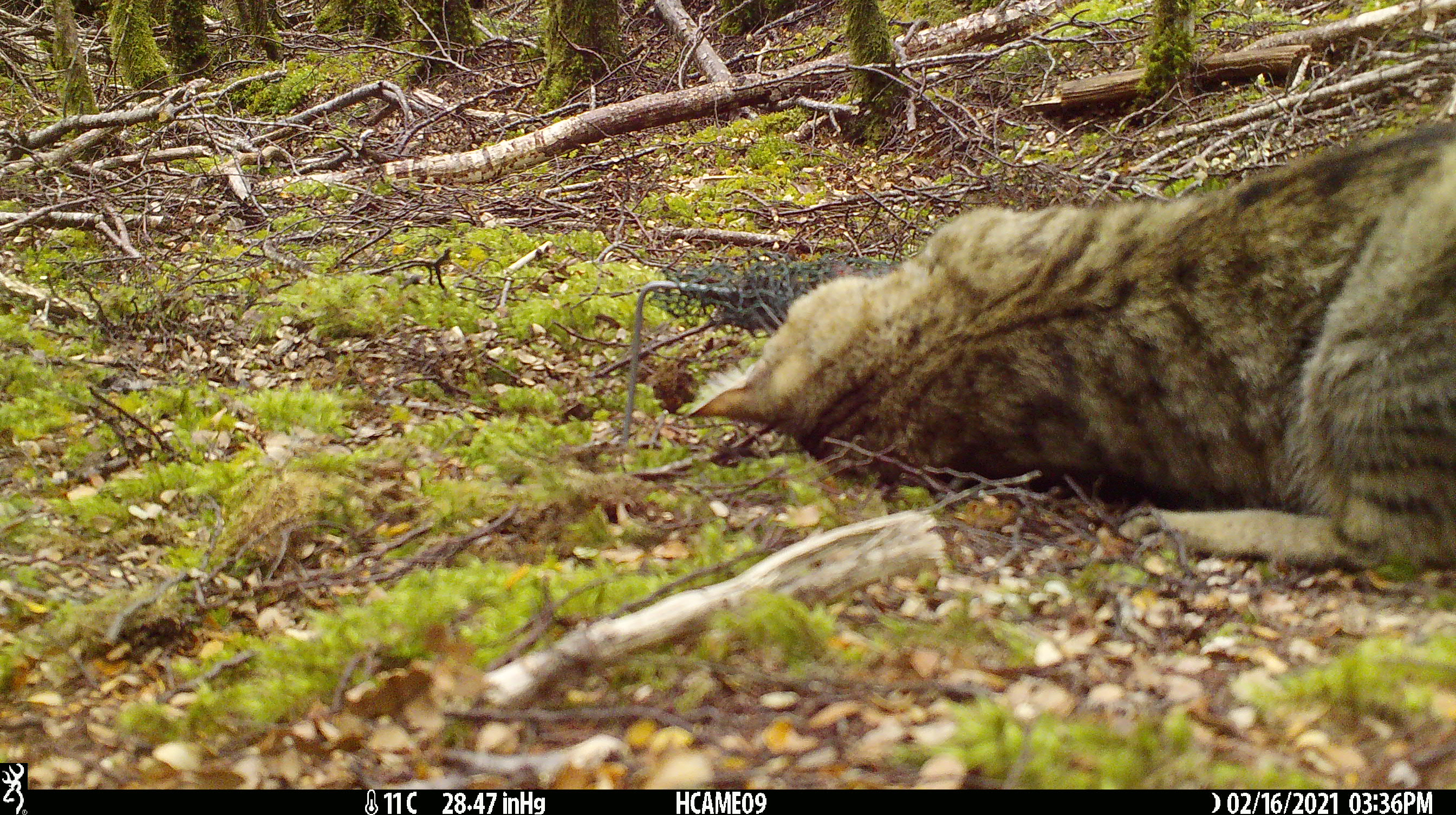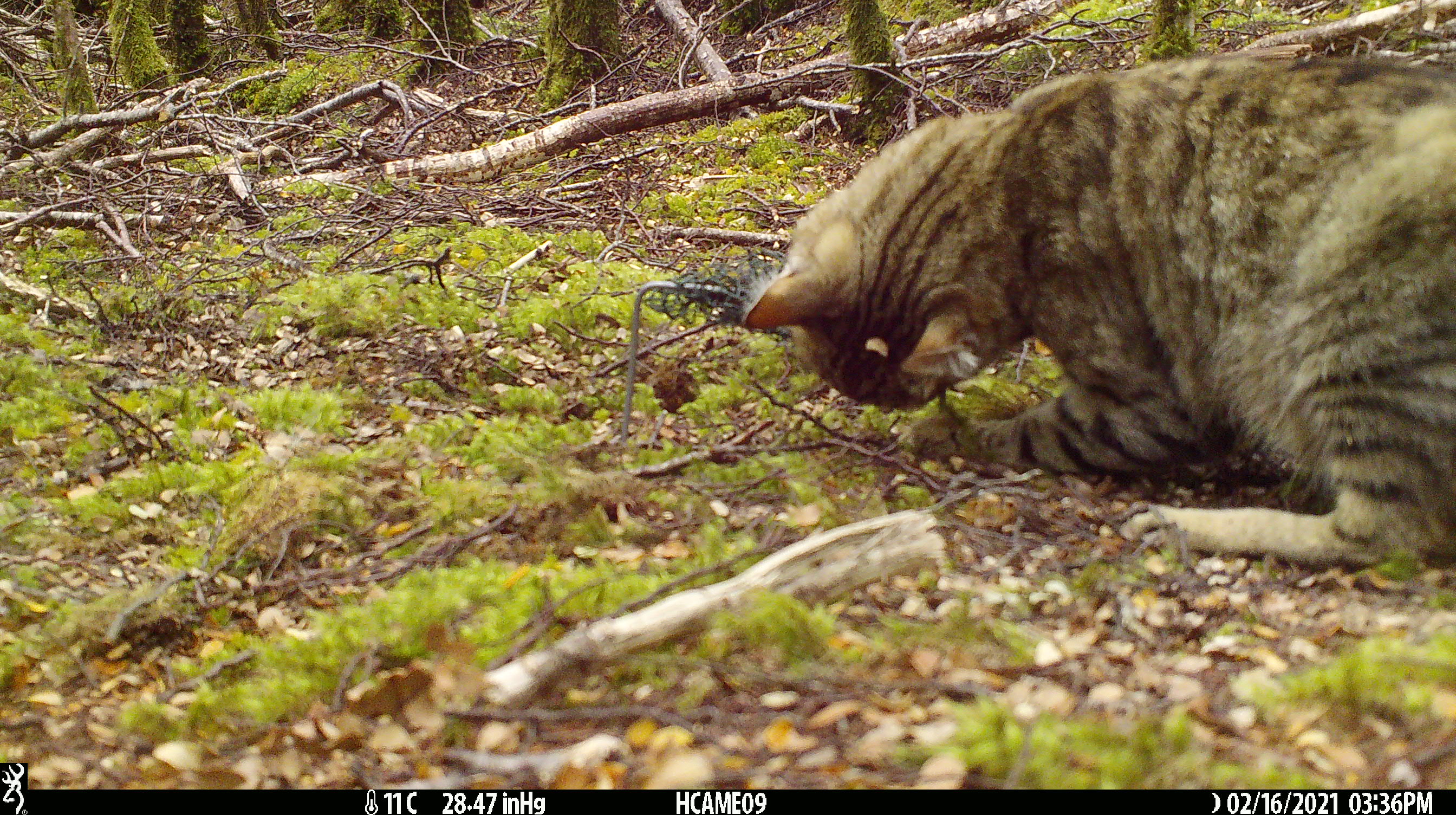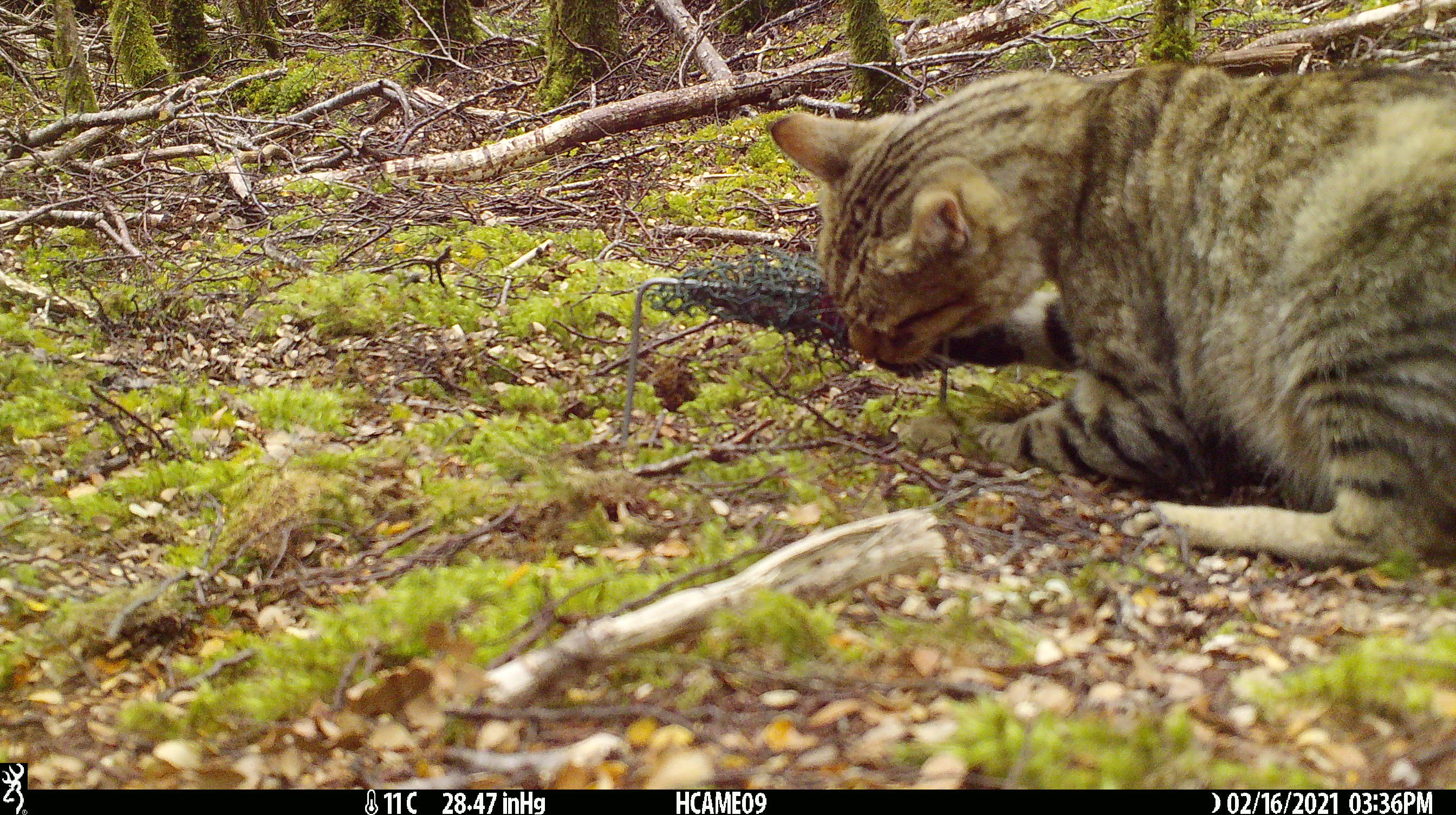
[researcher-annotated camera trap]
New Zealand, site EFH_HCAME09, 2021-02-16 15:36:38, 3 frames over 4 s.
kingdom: Animalia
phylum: Chordata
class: Mammalia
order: Carnivora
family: Felidae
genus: Felis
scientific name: Felis catus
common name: domestic cat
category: cat